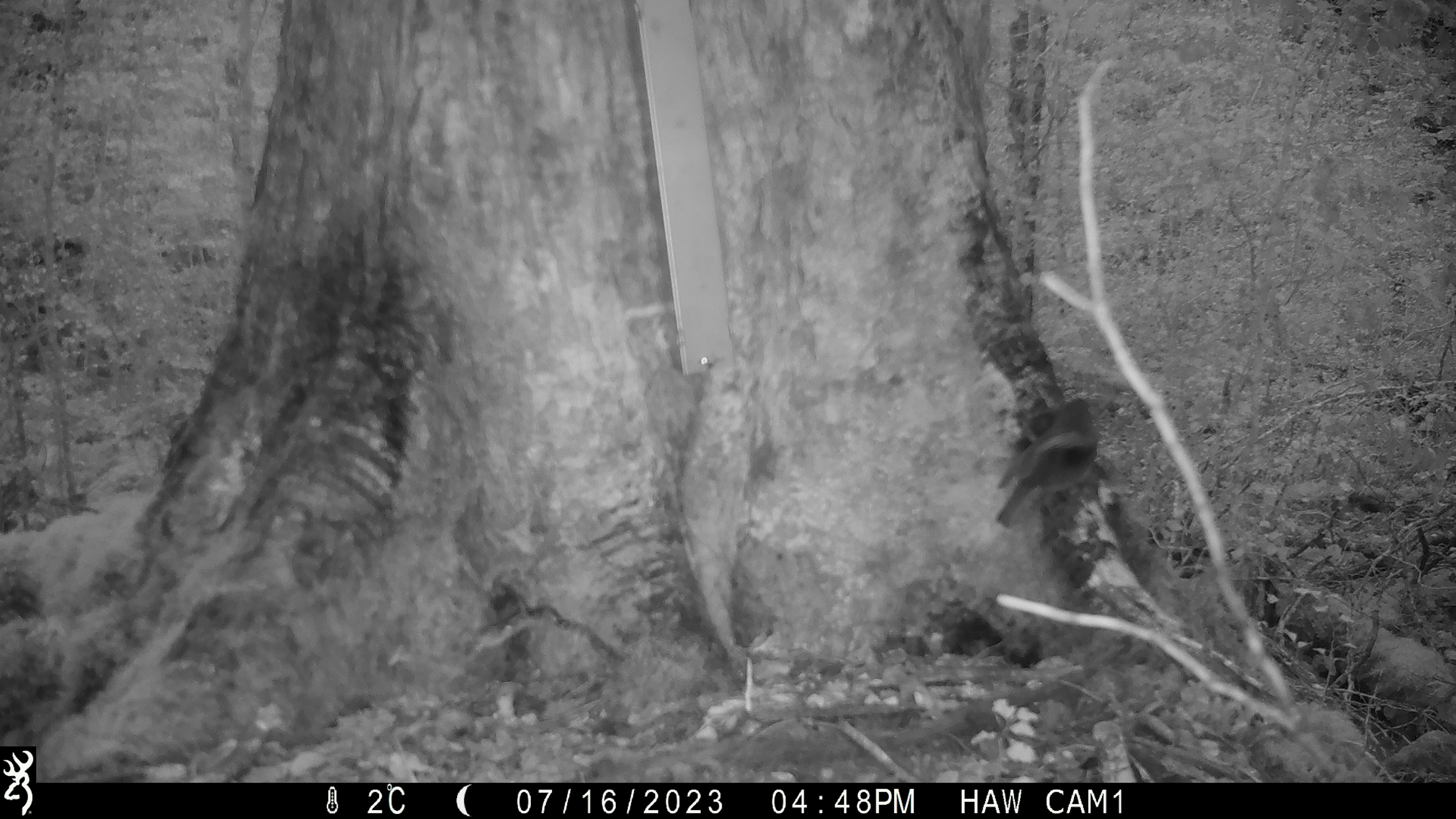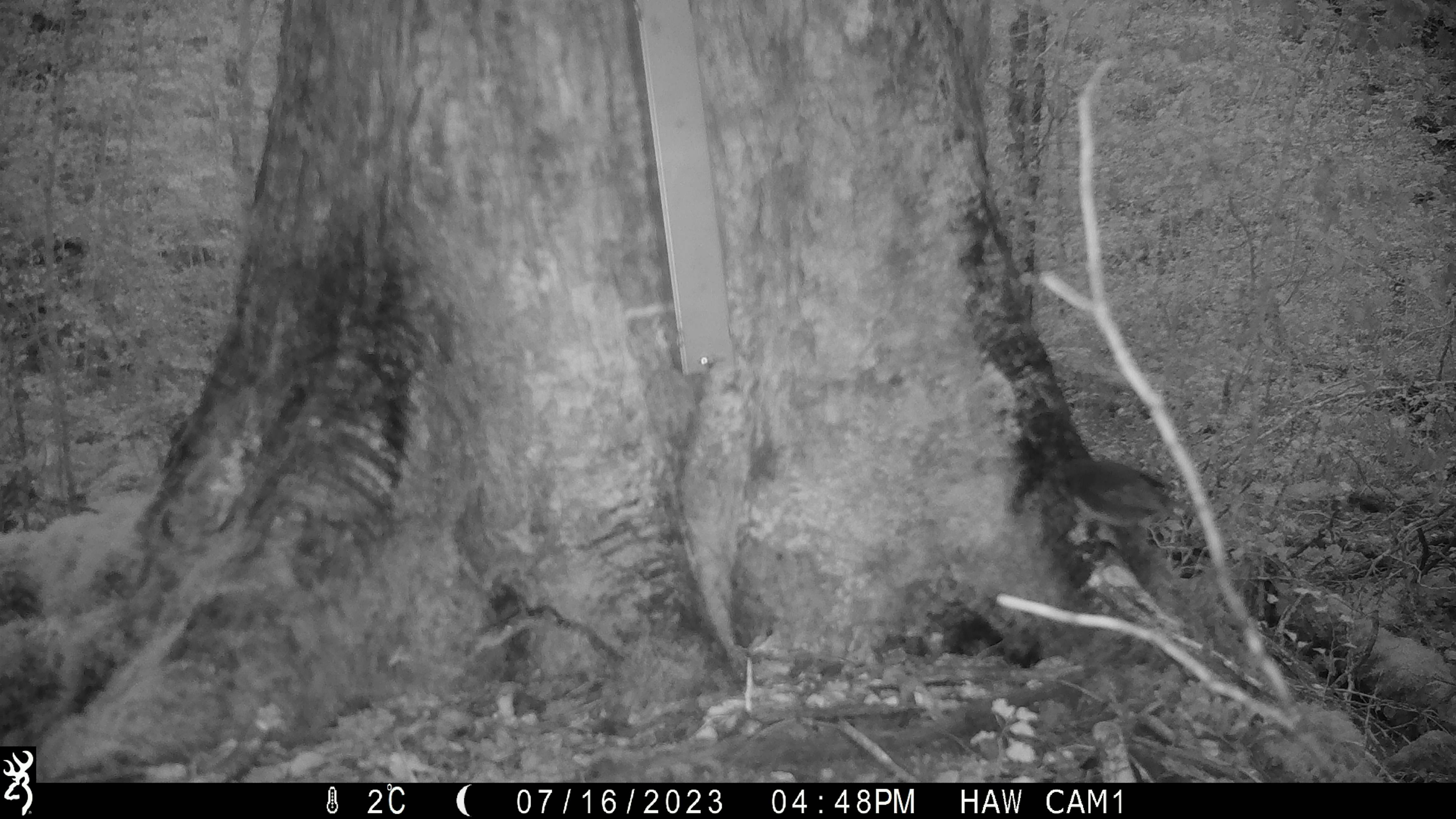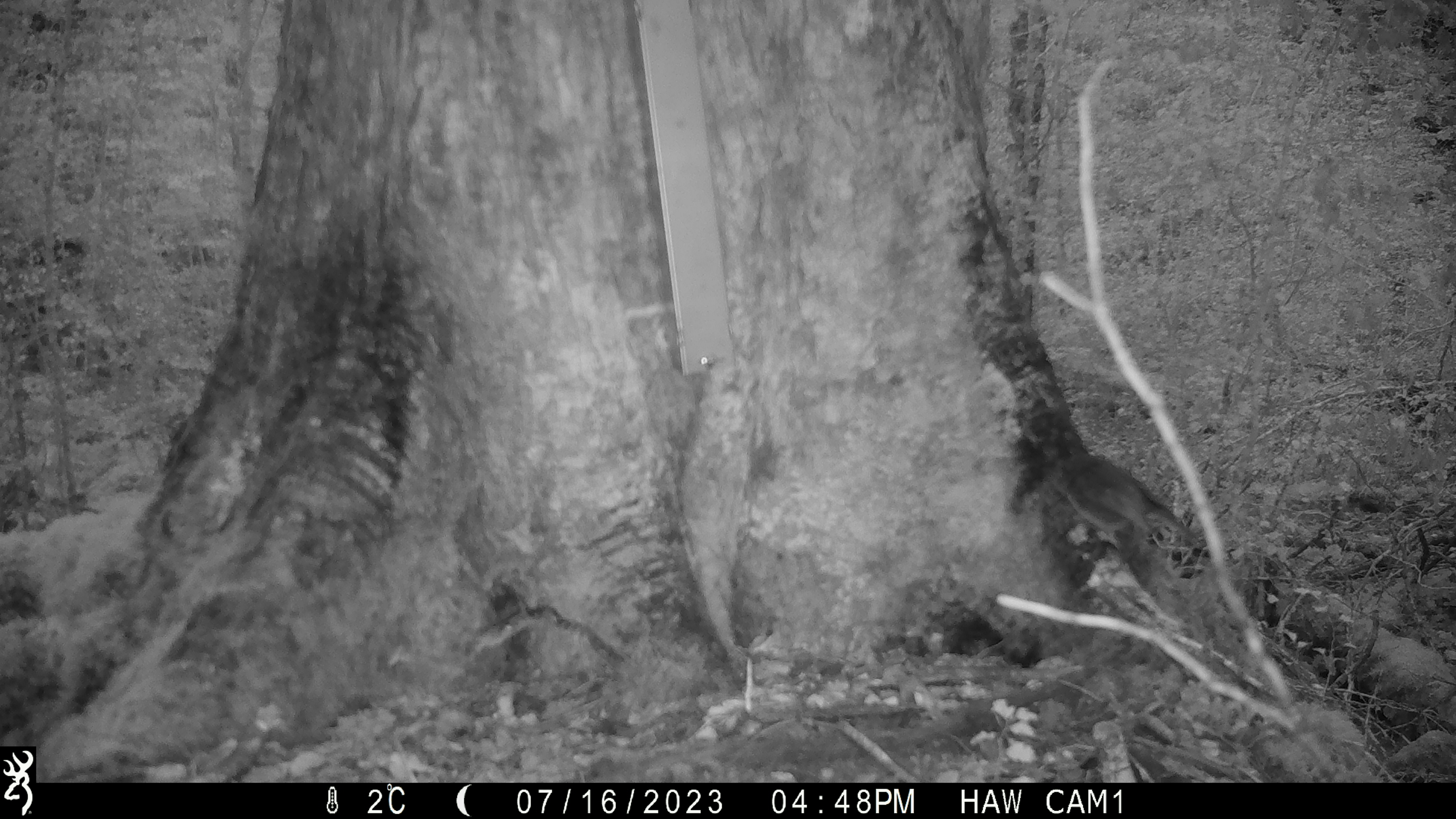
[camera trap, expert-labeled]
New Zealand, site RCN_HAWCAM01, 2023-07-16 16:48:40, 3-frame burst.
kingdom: Animalia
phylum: Chordata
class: Aves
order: Passeriformes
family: Petroicidae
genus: Petroica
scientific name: Petroica australis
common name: new zealand robin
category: robin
Robin (new zealand robin) (Petroica australis).